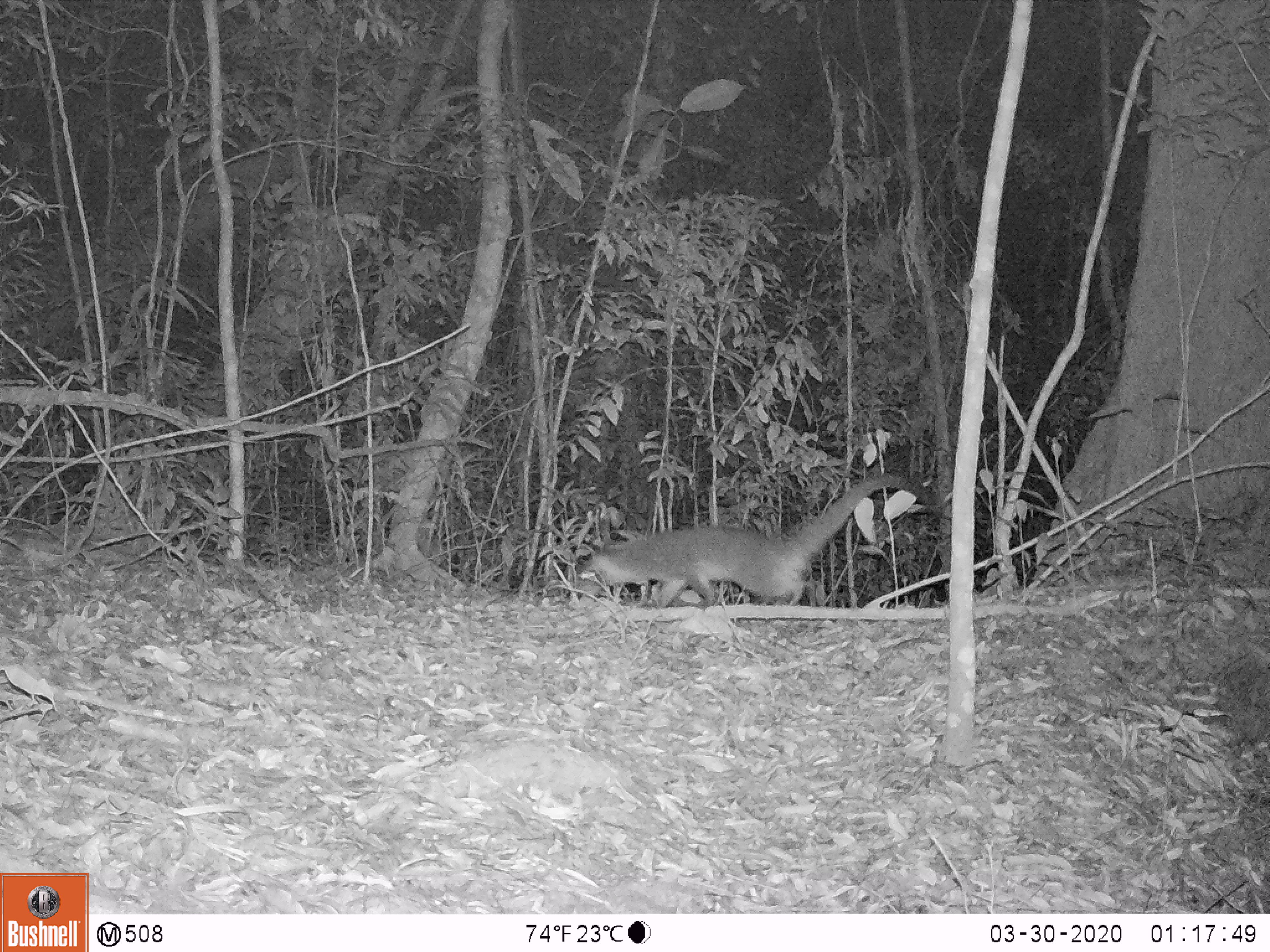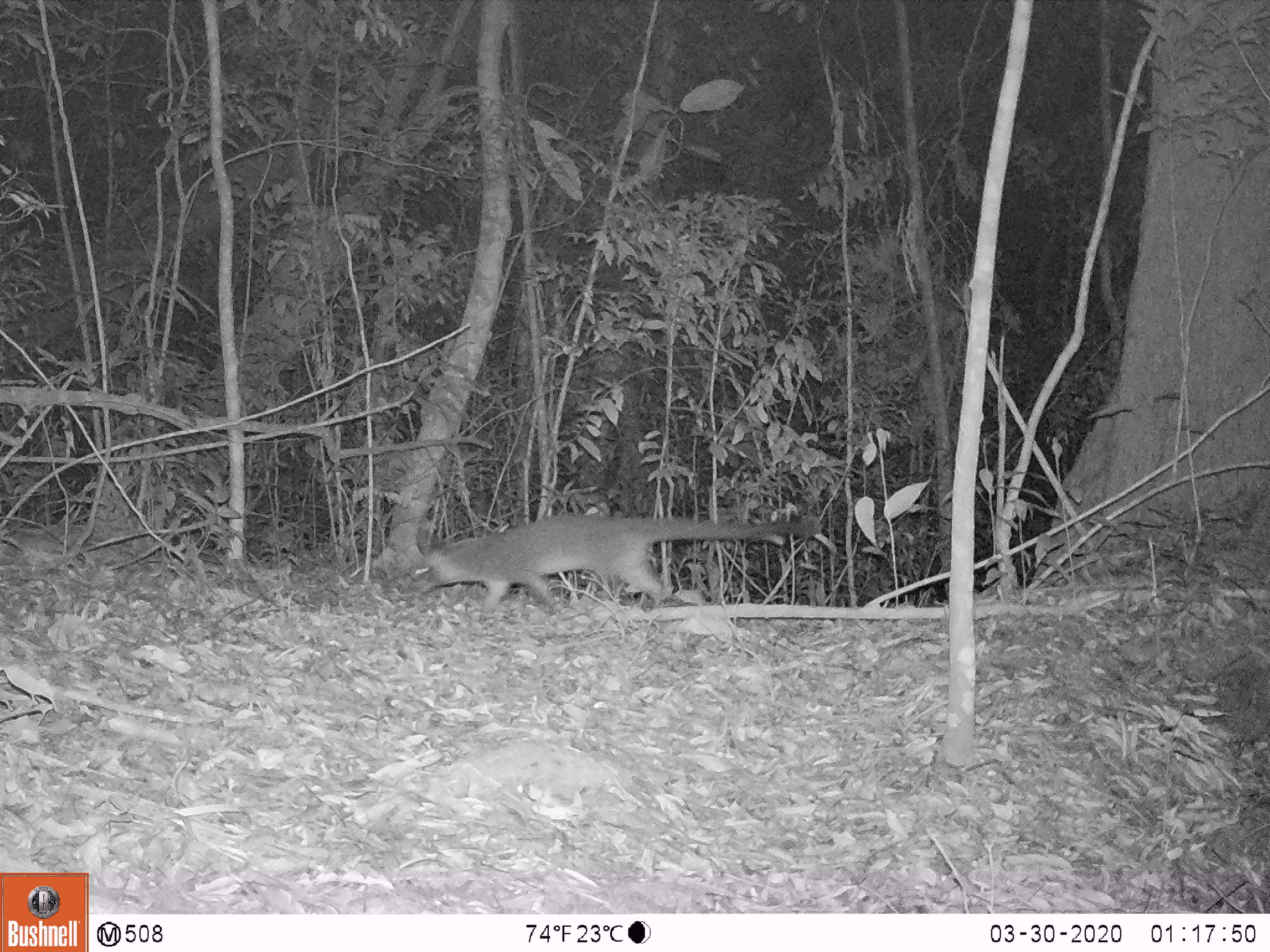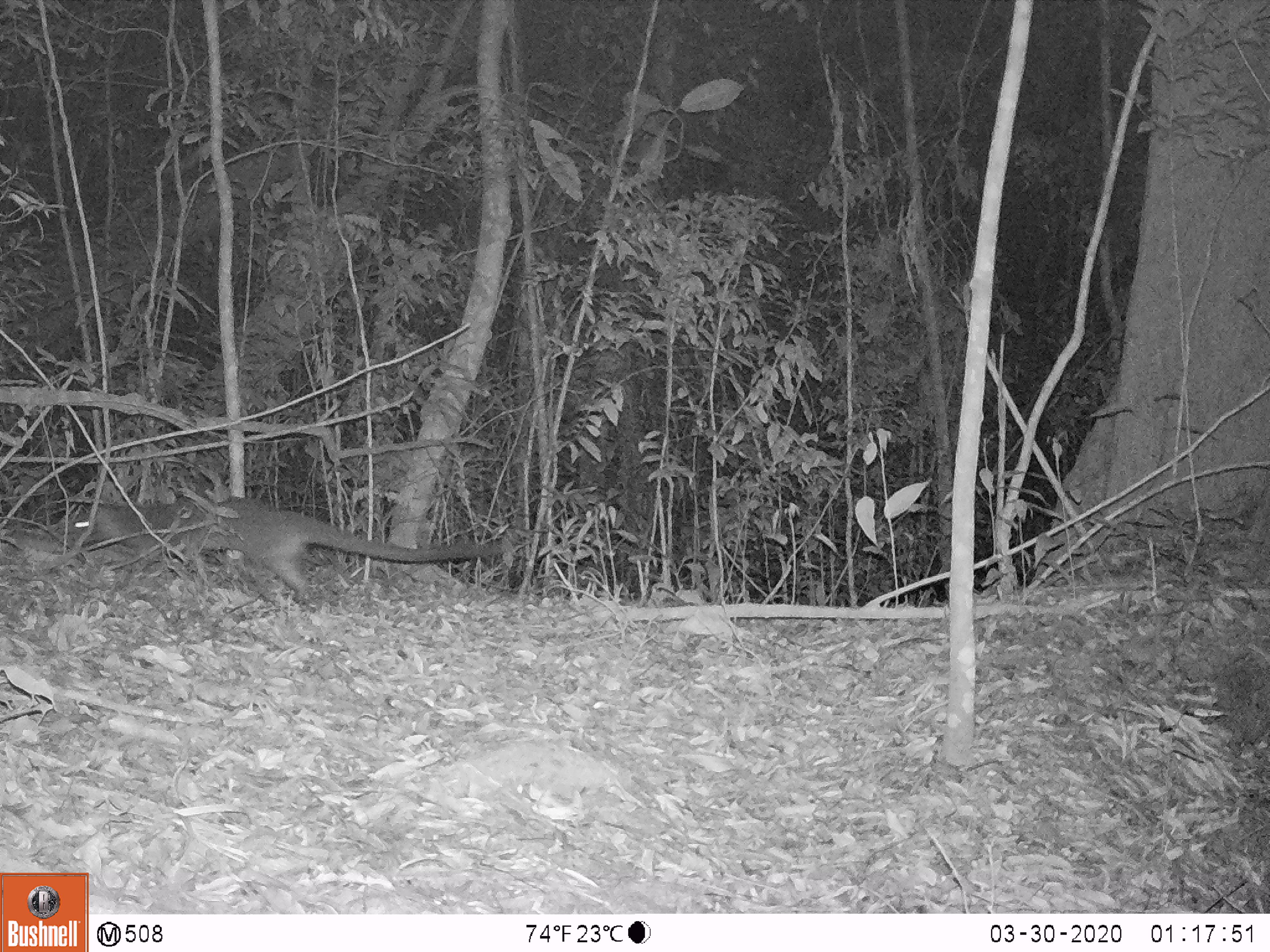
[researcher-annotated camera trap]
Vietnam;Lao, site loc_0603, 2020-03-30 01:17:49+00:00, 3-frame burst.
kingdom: Animalia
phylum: Chordata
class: Mammalia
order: Carnivora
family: Viverridae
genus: Paguma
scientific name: Paguma larvata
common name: masked palm civet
Masked palm civet (Paguma larvata). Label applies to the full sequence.